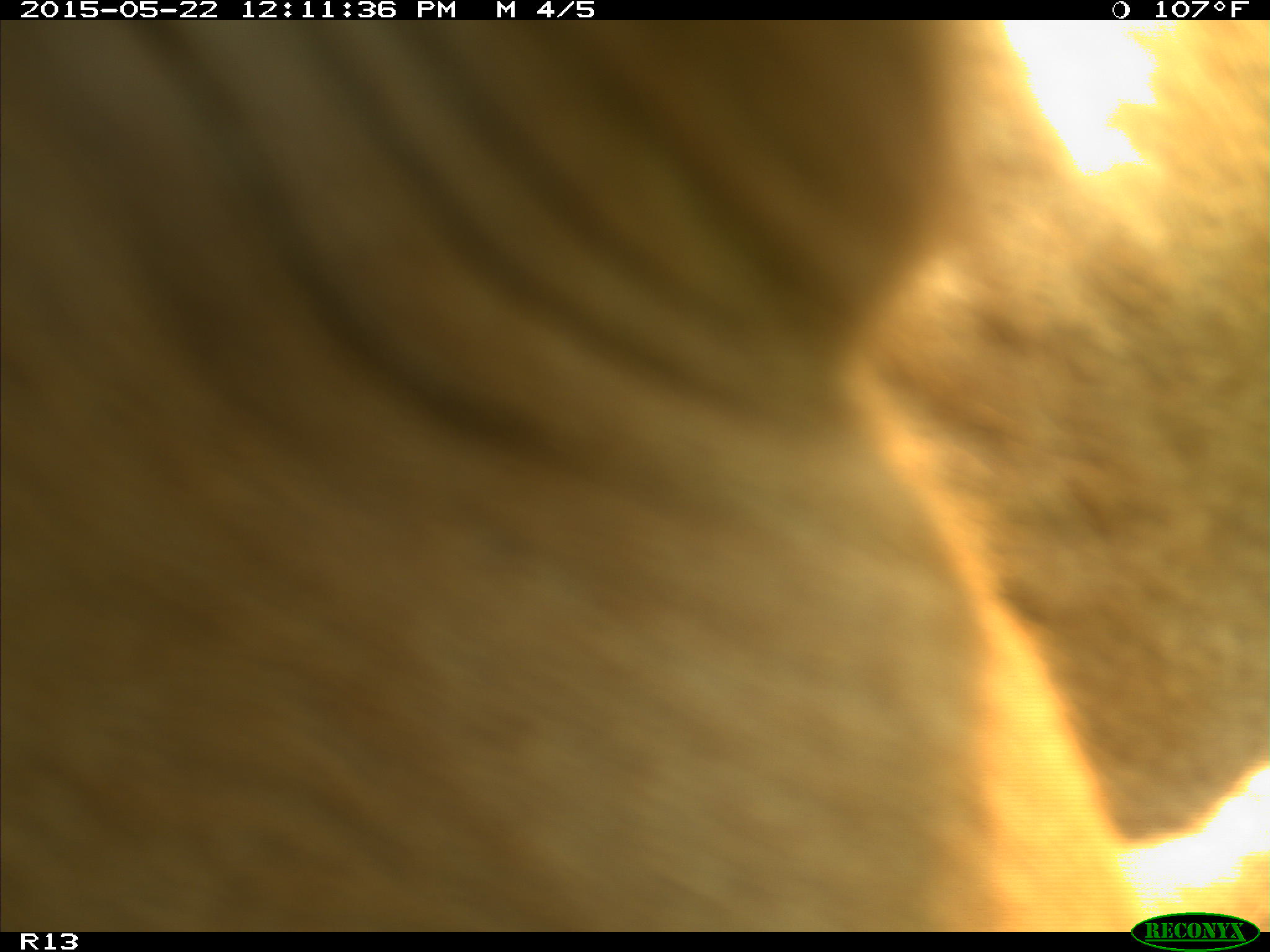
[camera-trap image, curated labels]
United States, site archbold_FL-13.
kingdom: Animalia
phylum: Chordata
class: Mammalia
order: Artiodactyla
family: Bovidae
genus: Bos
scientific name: Bos taurus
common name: domestic cow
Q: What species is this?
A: Bos taurus (domestic cow).